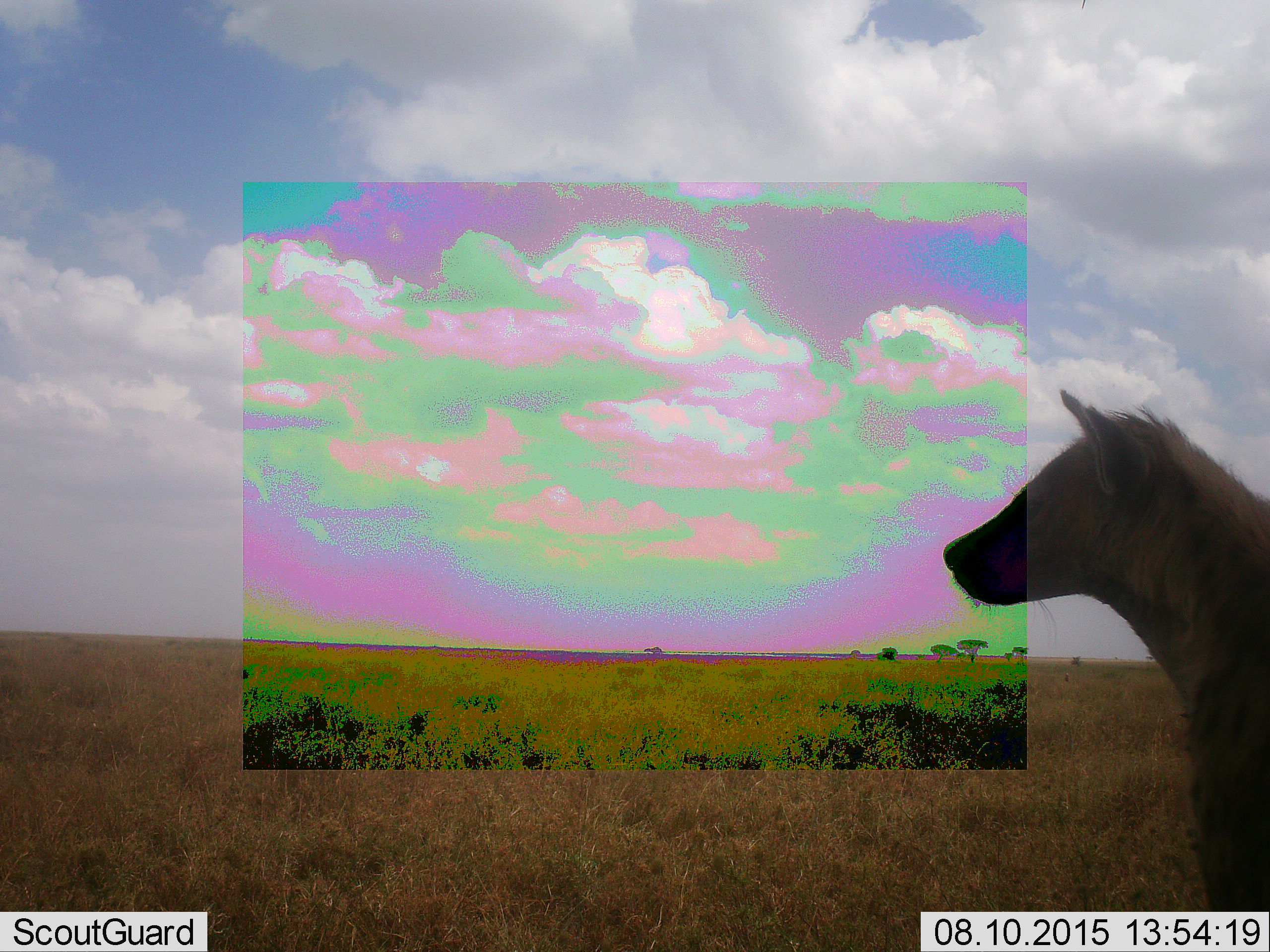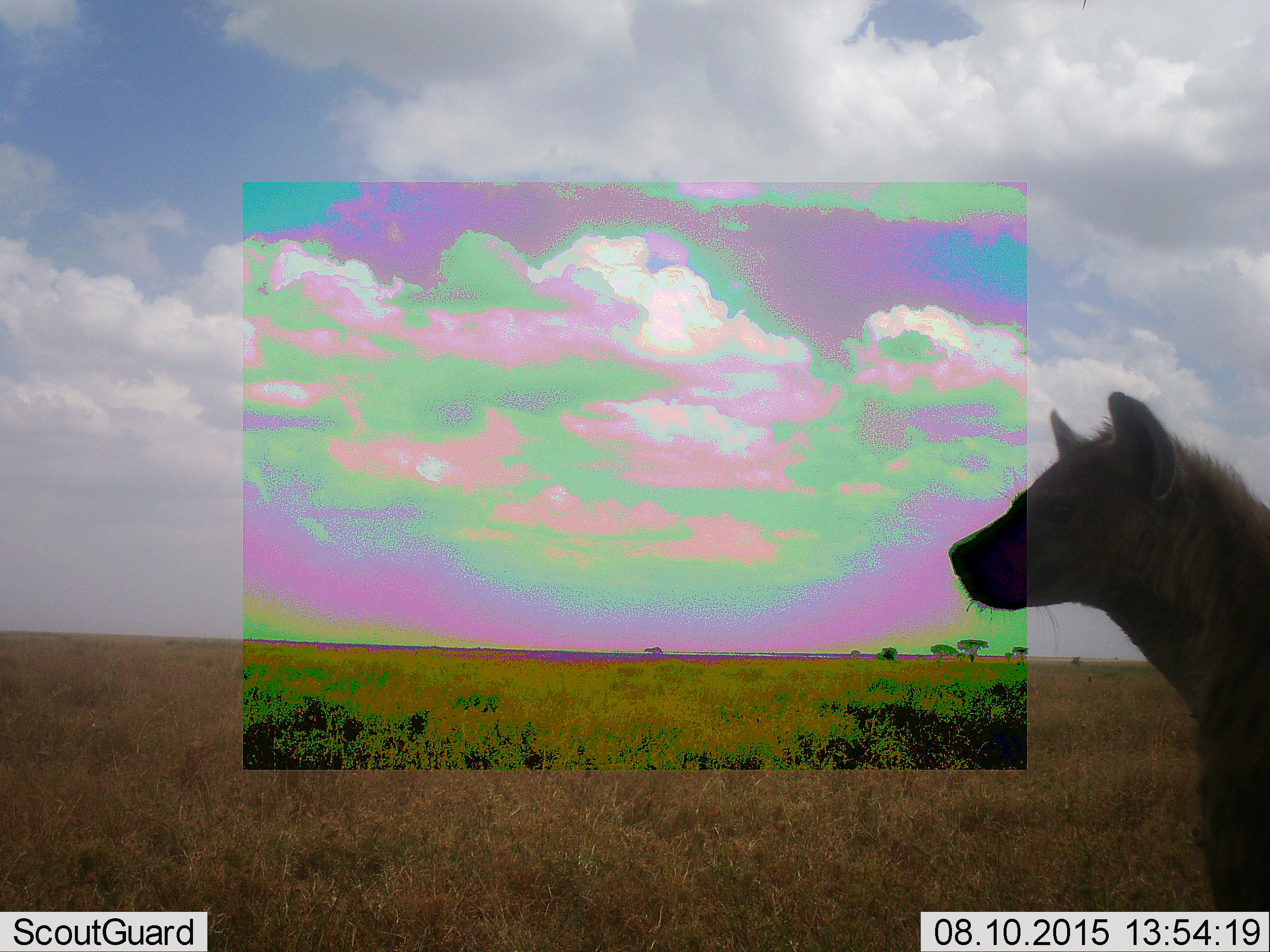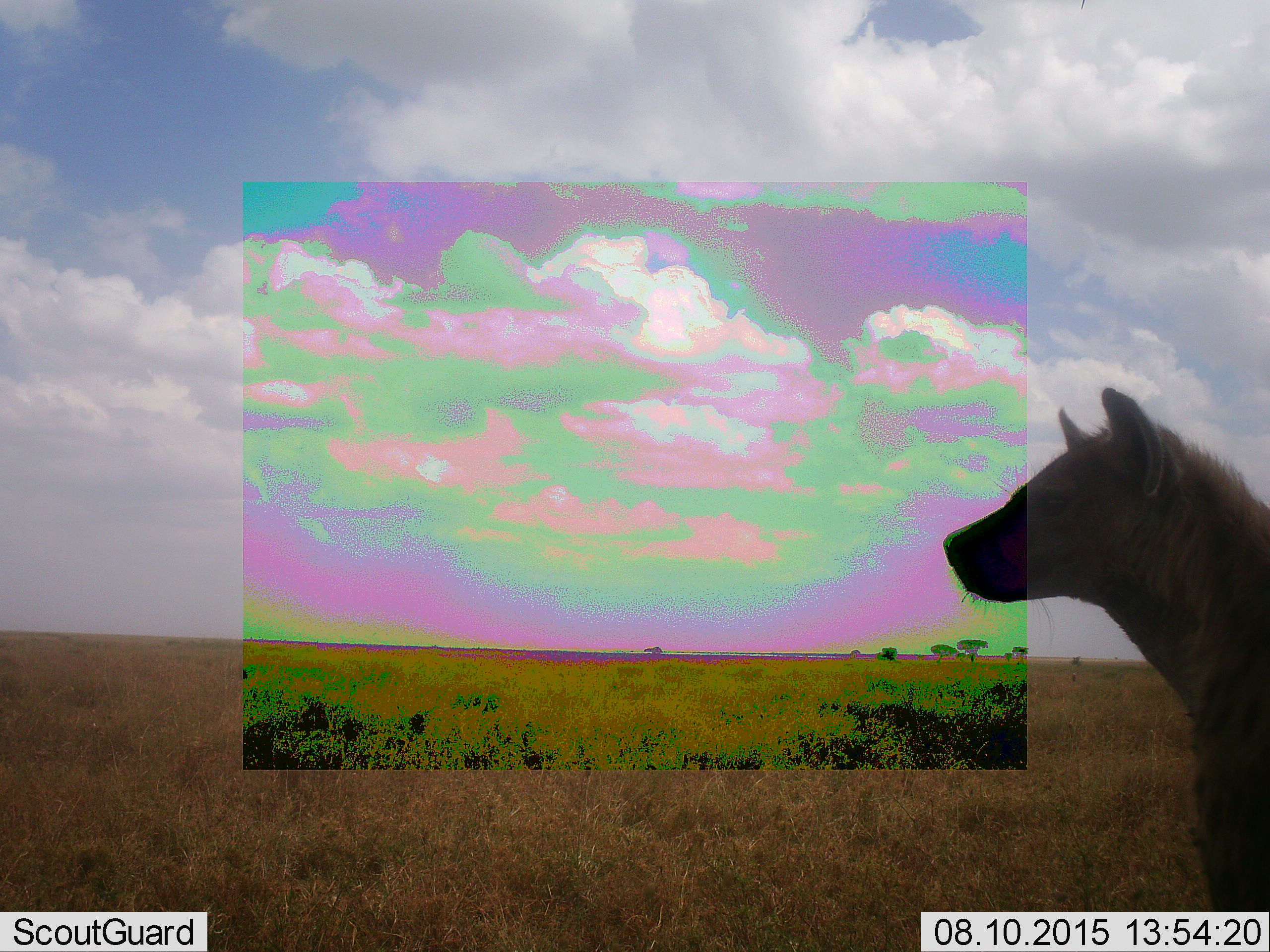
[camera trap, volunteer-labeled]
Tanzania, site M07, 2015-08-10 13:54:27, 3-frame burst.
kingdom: Animalia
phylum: Chordata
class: Mammalia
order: Carnivora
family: Hyaenidae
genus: Crocuta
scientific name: Crocuta crocuta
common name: spotted hyena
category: hyenaspotted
Hyenaspotted (spotted hyena) (Crocuta crocuta), count 1. Behavior (volunteer vote fractions): standing 70%, resting 30%, moving 10%, interacting 0%. Young present (vote fraction): 0%. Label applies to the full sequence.